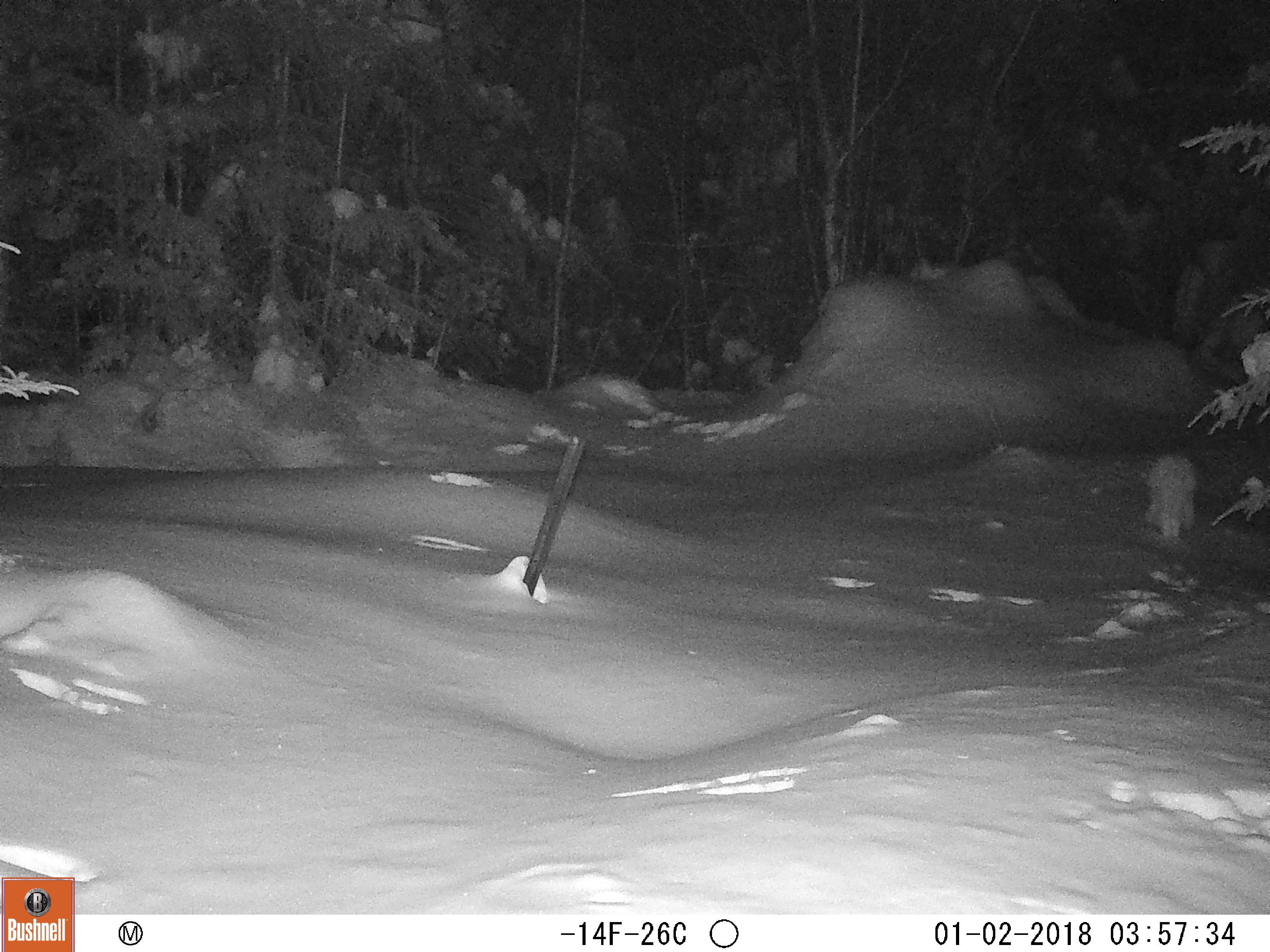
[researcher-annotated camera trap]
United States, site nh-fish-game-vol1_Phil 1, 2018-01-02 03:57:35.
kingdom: Animalia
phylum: Chordata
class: Mammalia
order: Lagomorpha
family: Leporidae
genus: Lepus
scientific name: Lepus americanus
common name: snowshoe hare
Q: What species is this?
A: Snowshoe hare (Lepus americanus).